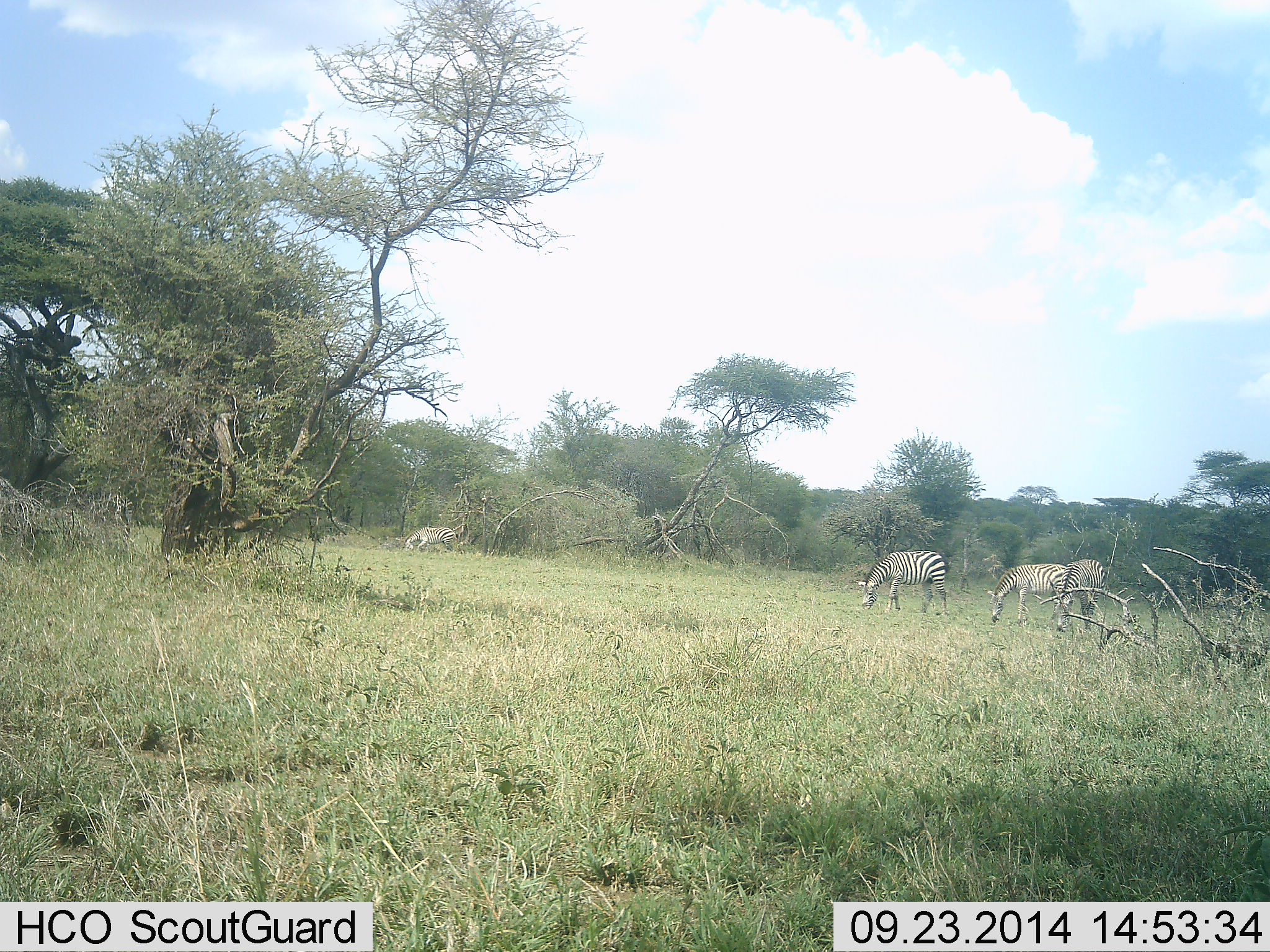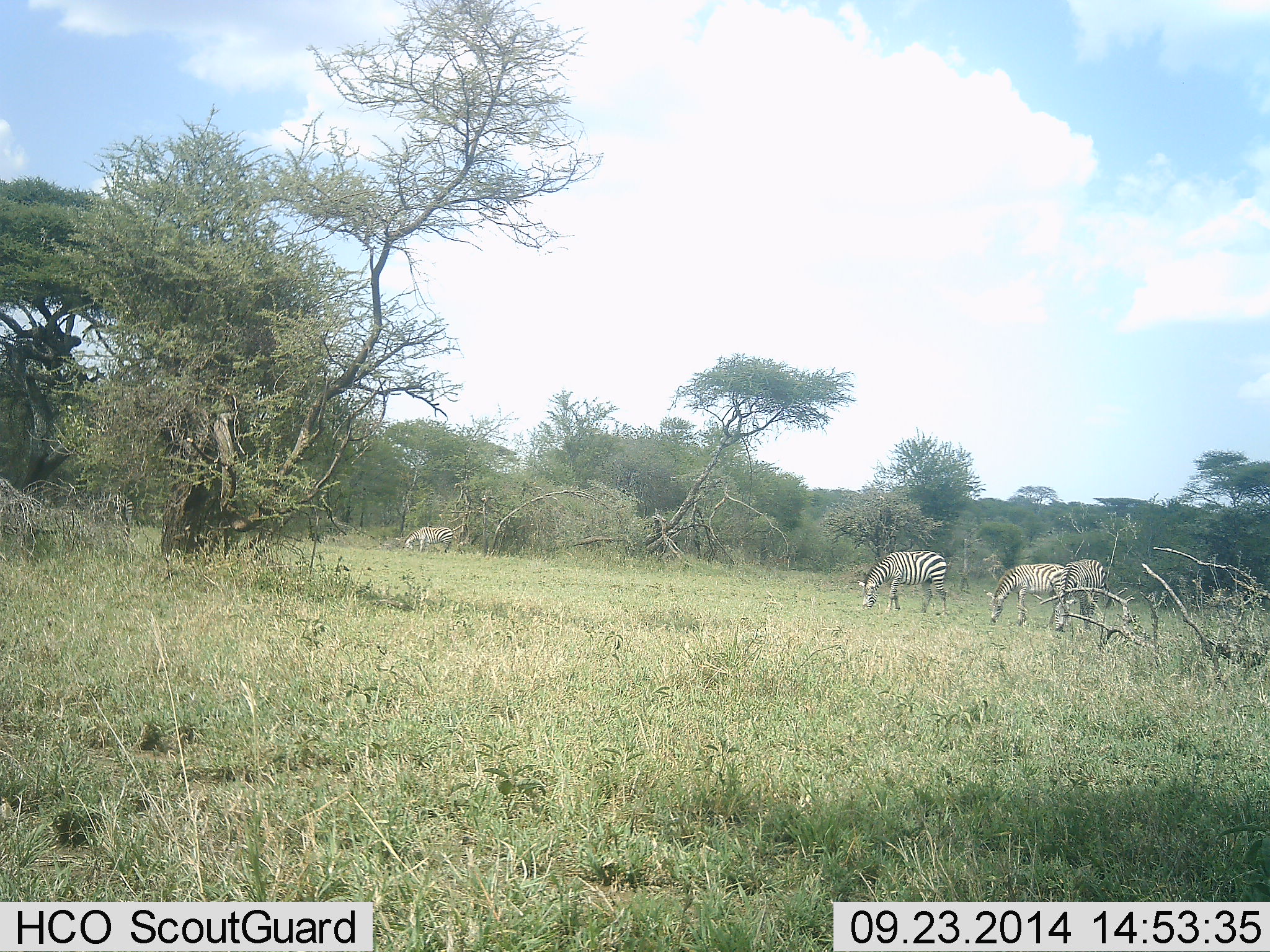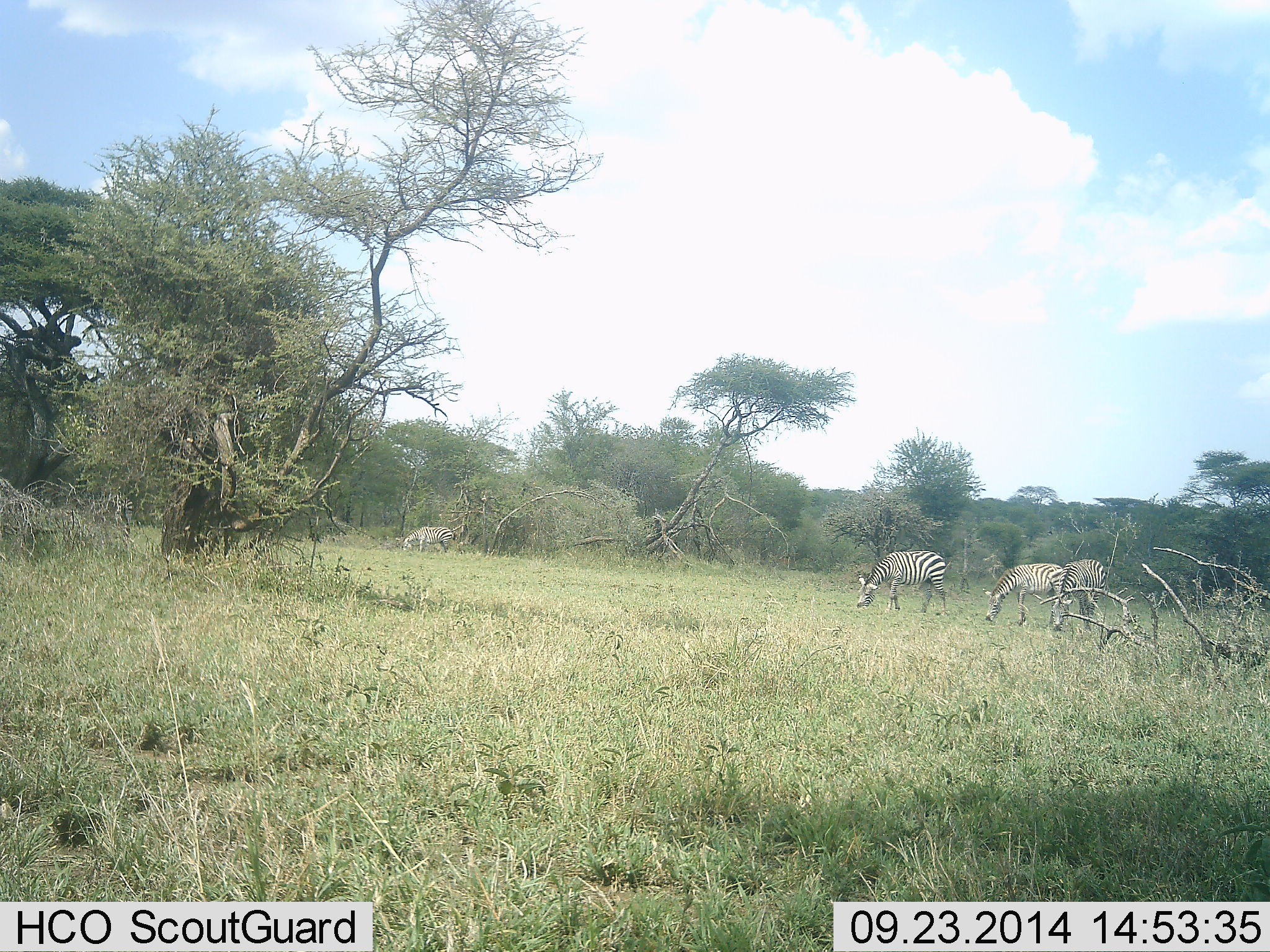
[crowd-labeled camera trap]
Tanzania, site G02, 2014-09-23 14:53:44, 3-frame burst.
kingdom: Animalia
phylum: Chordata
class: Mammalia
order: Perissodactyla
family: Equidae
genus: Equus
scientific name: Equus quagga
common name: plains zebra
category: zebra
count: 4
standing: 20%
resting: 0%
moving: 10%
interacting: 0%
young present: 10%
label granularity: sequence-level